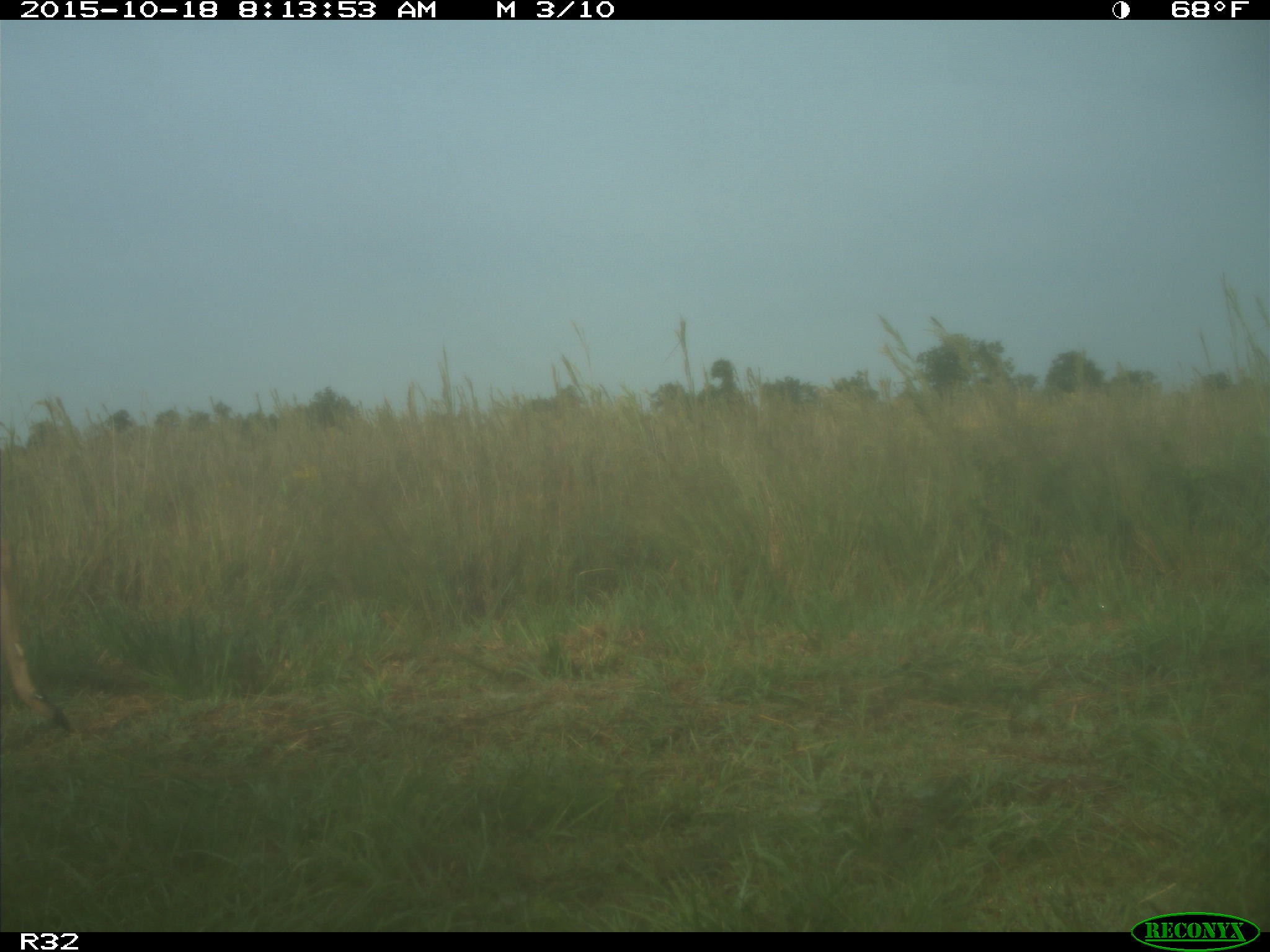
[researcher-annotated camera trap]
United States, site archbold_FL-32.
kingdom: Animalia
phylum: Chordata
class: Mammalia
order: Artiodactyla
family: Cervidae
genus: Odocoileus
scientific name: Odocoileus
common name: deer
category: unidentified deer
Unidentified deer (deer) (Odocoileus).